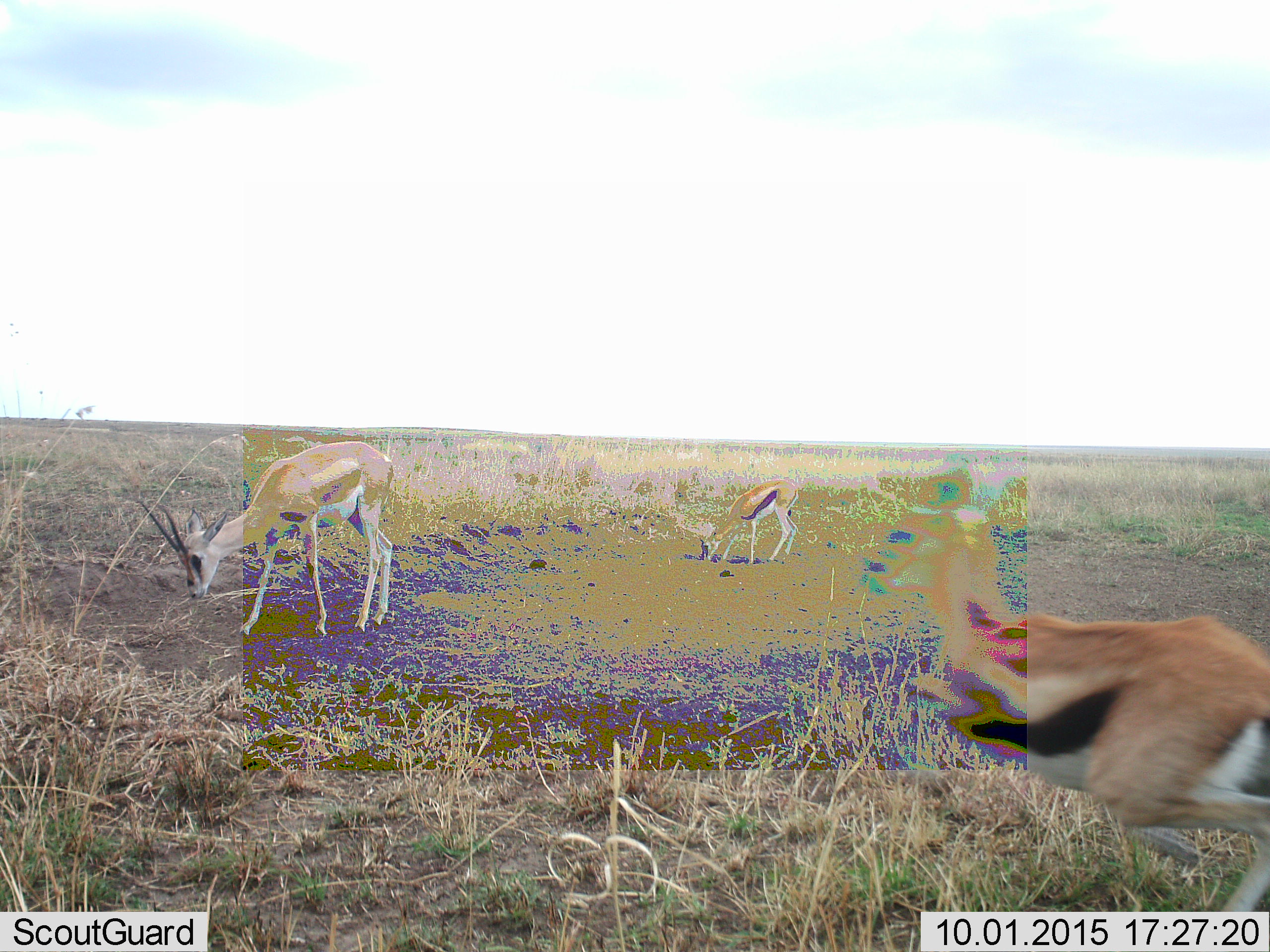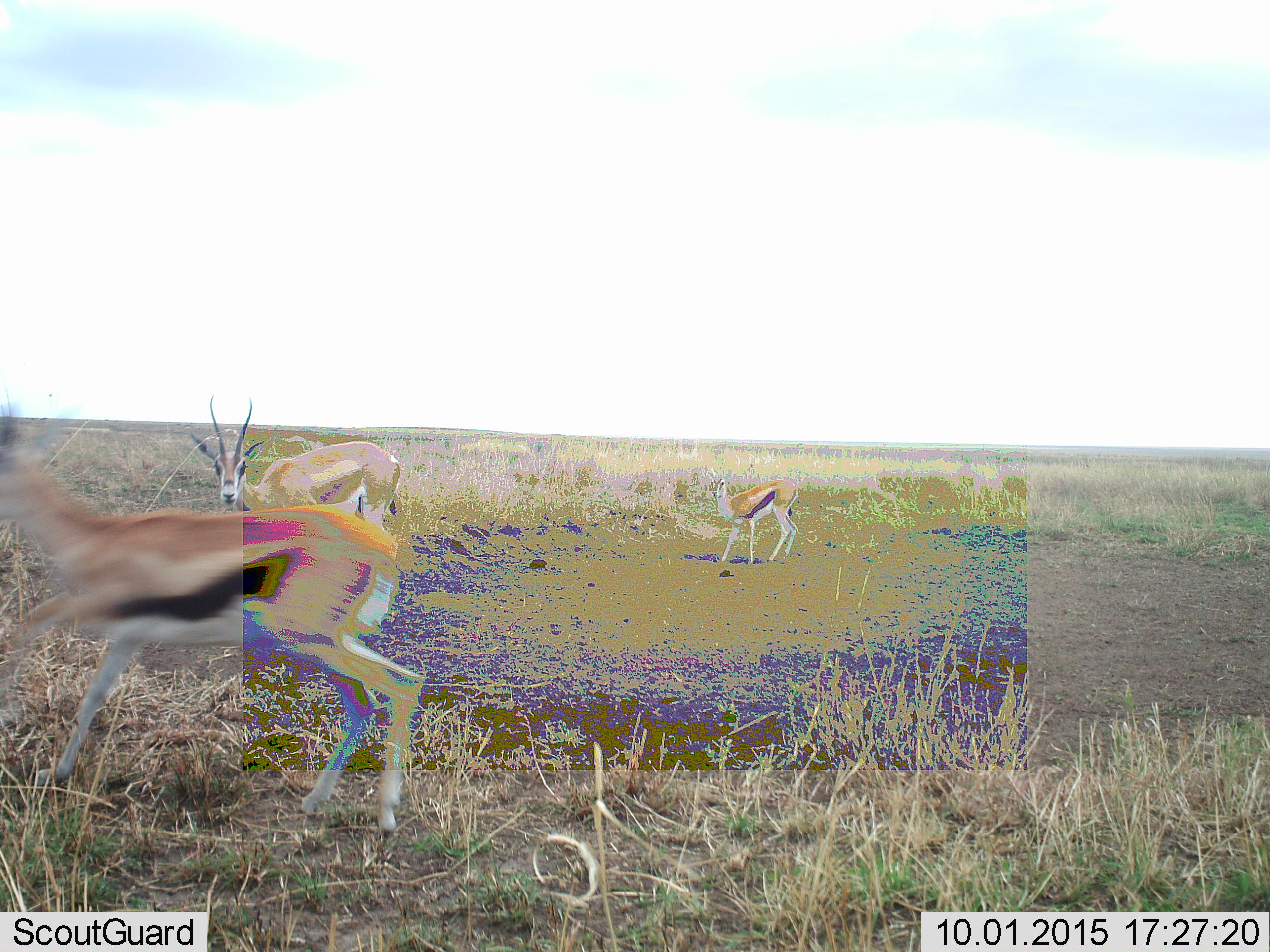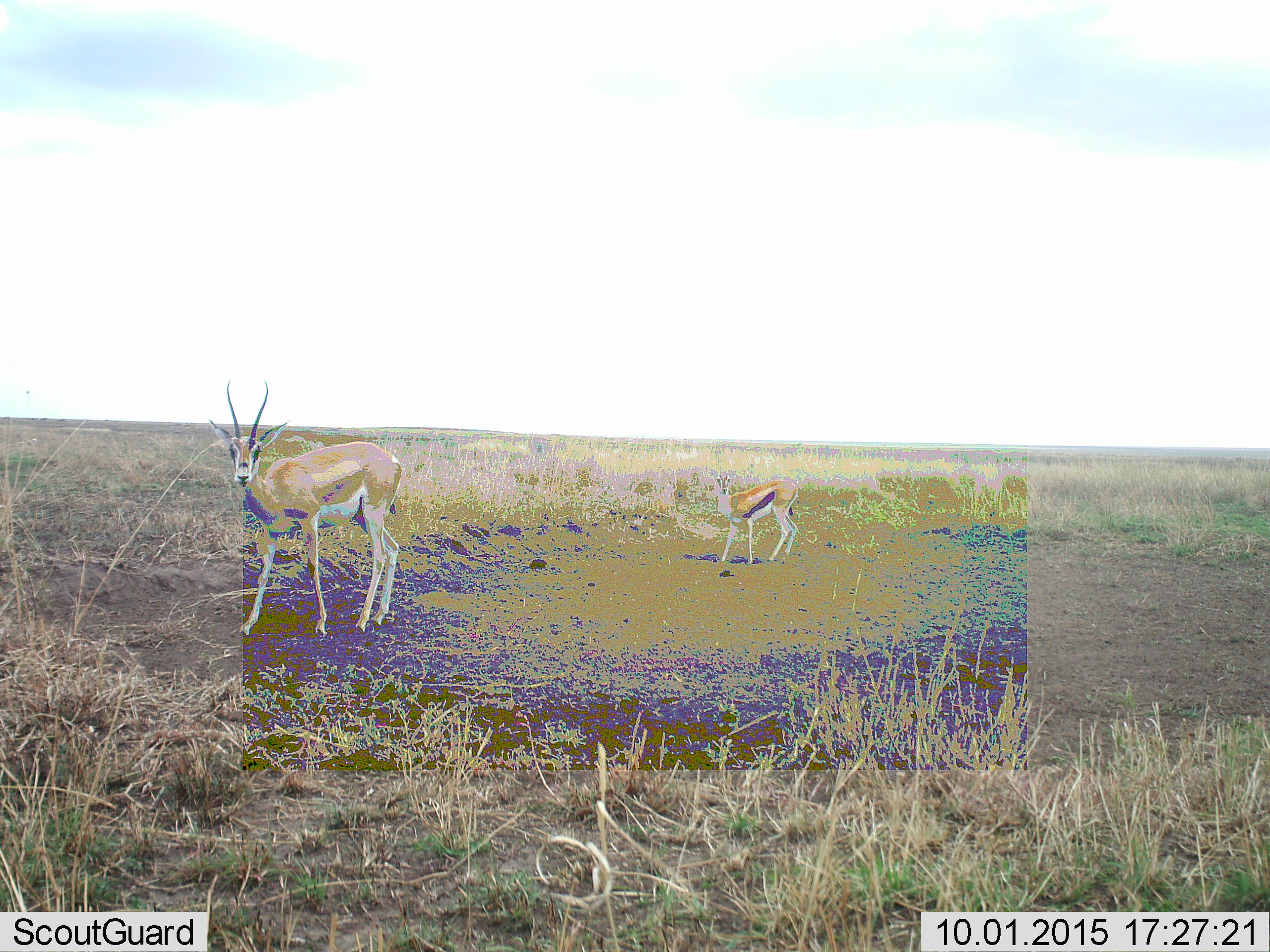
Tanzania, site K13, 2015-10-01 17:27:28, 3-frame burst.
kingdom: Animalia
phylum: Chordata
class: Mammalia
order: Artiodactyla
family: Bovidae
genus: Eudorcas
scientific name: Eudorcas thomsonii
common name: thomson's gazelle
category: gazellethomsons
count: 3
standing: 50%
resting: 0%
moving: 80%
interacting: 10%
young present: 20%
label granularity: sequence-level